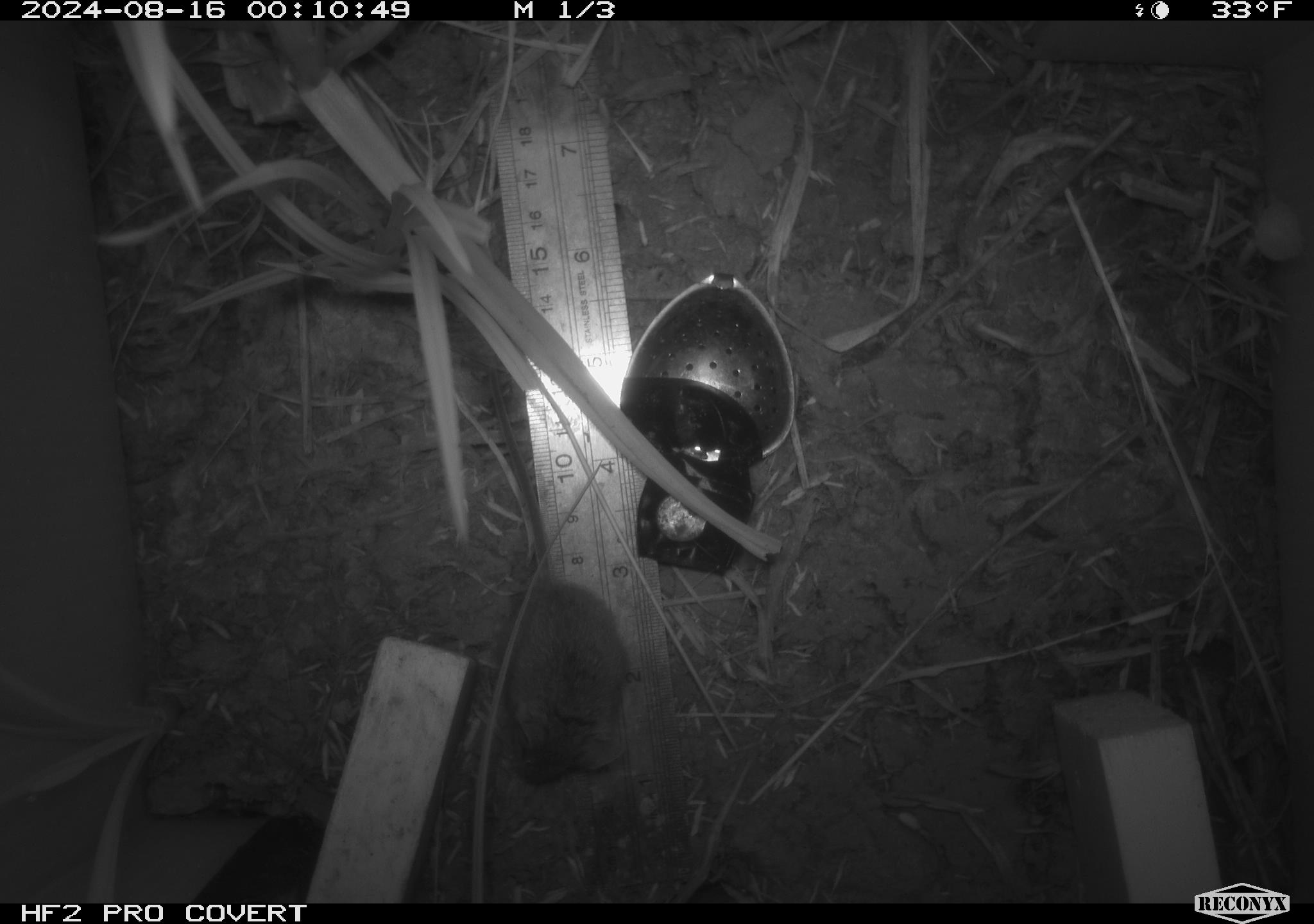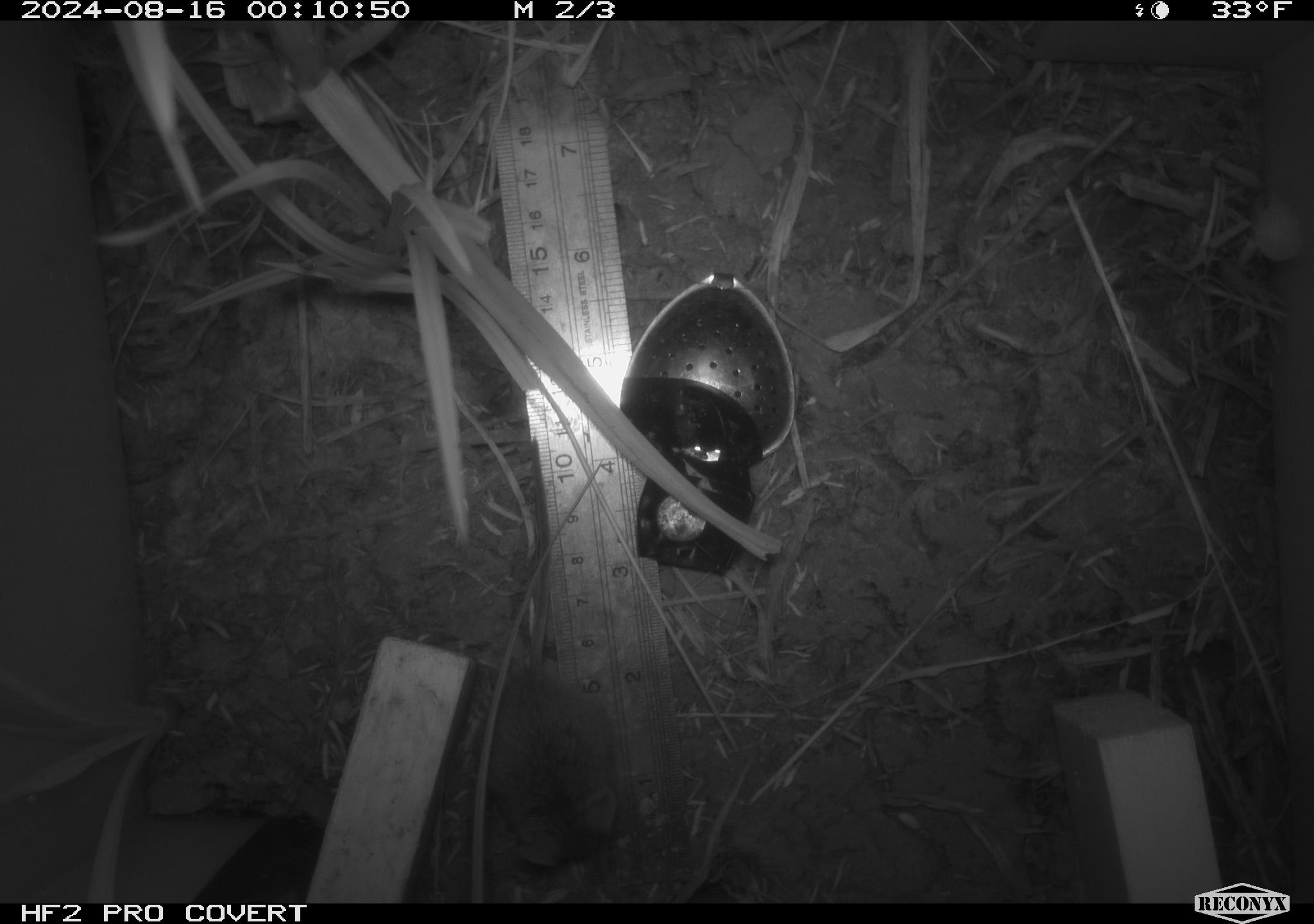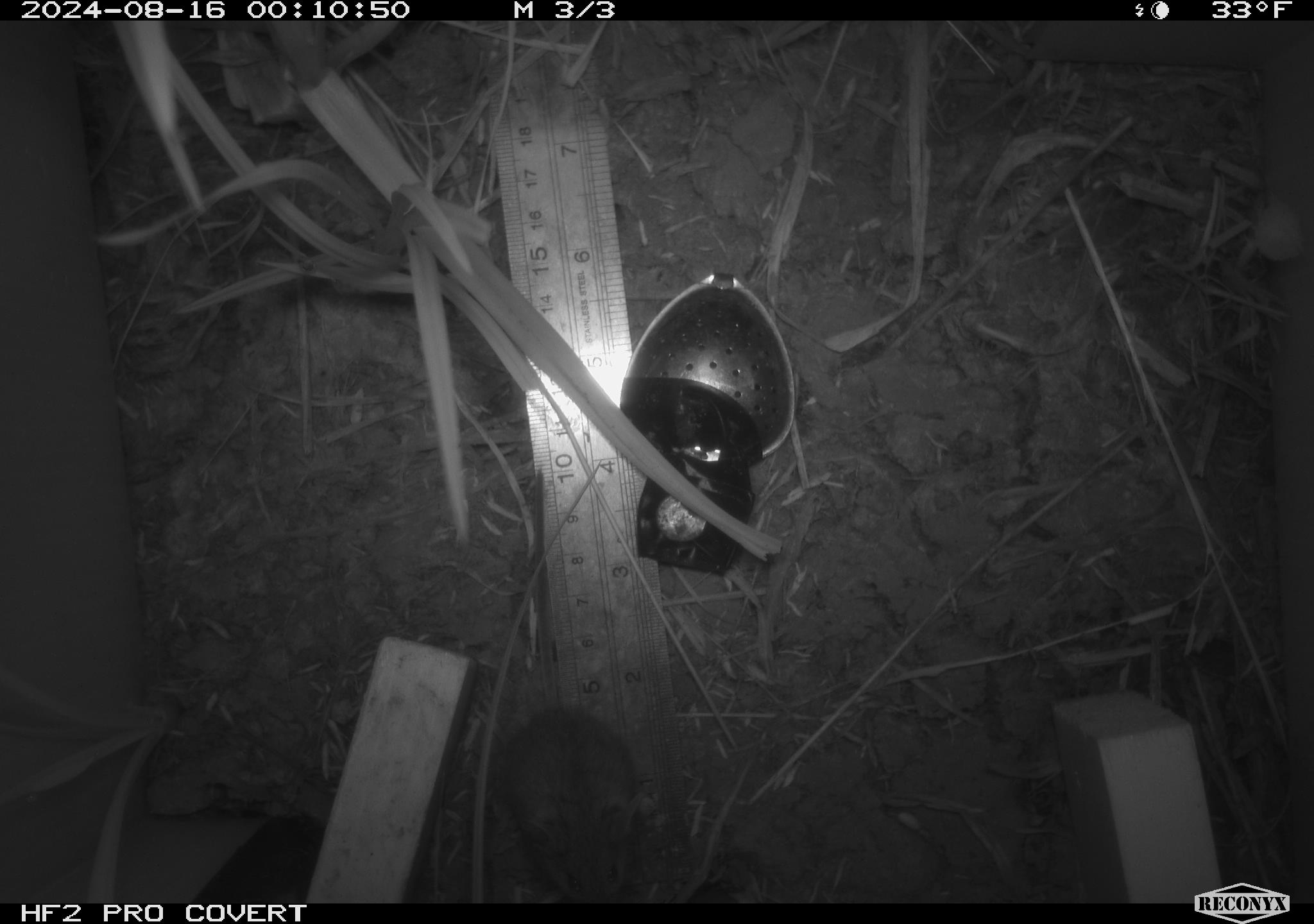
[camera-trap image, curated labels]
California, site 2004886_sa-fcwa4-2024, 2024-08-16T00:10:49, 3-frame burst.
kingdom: Animalia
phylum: Chordata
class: Mammalia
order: Rodentia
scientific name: Rodentia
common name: rodent